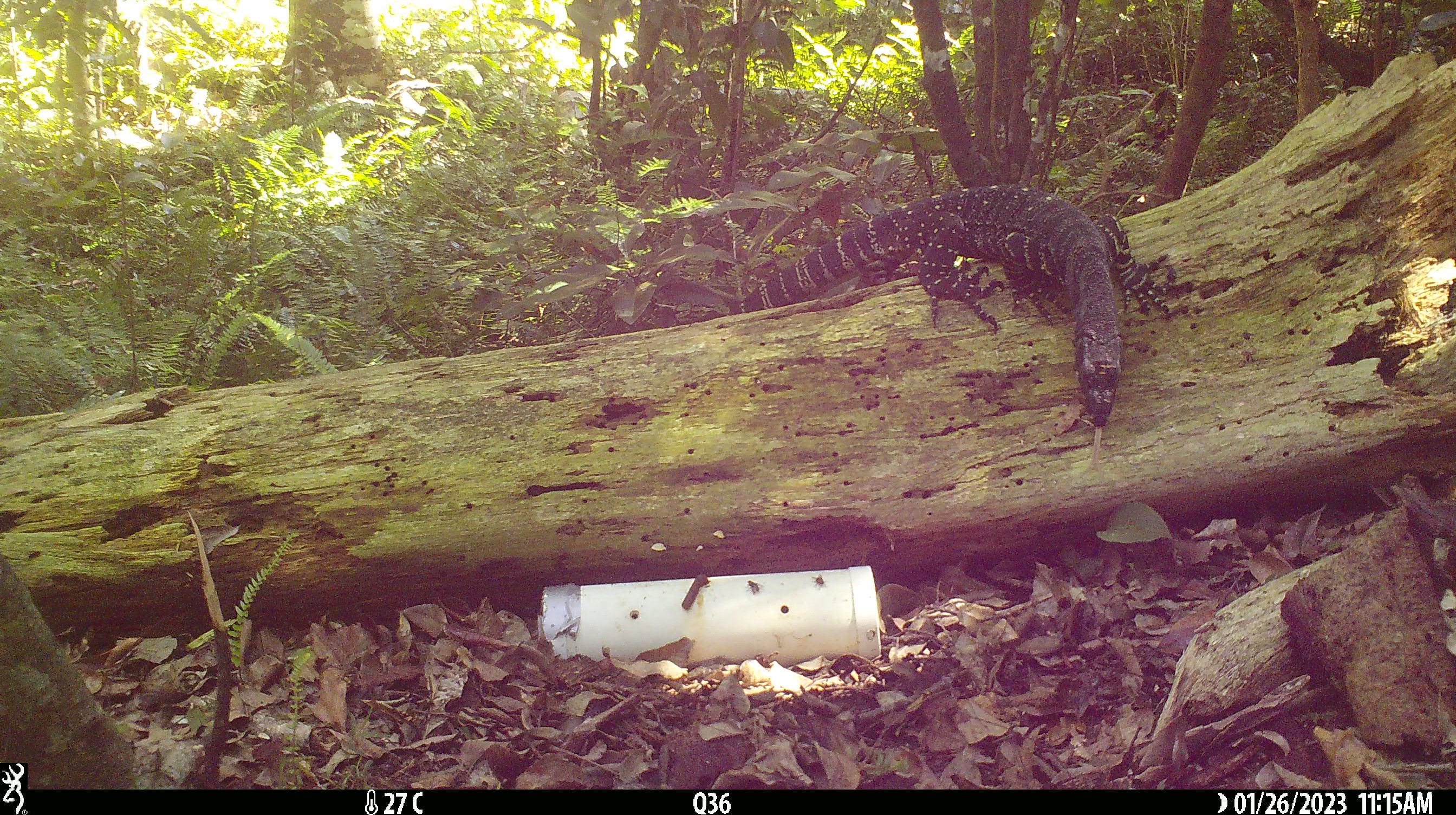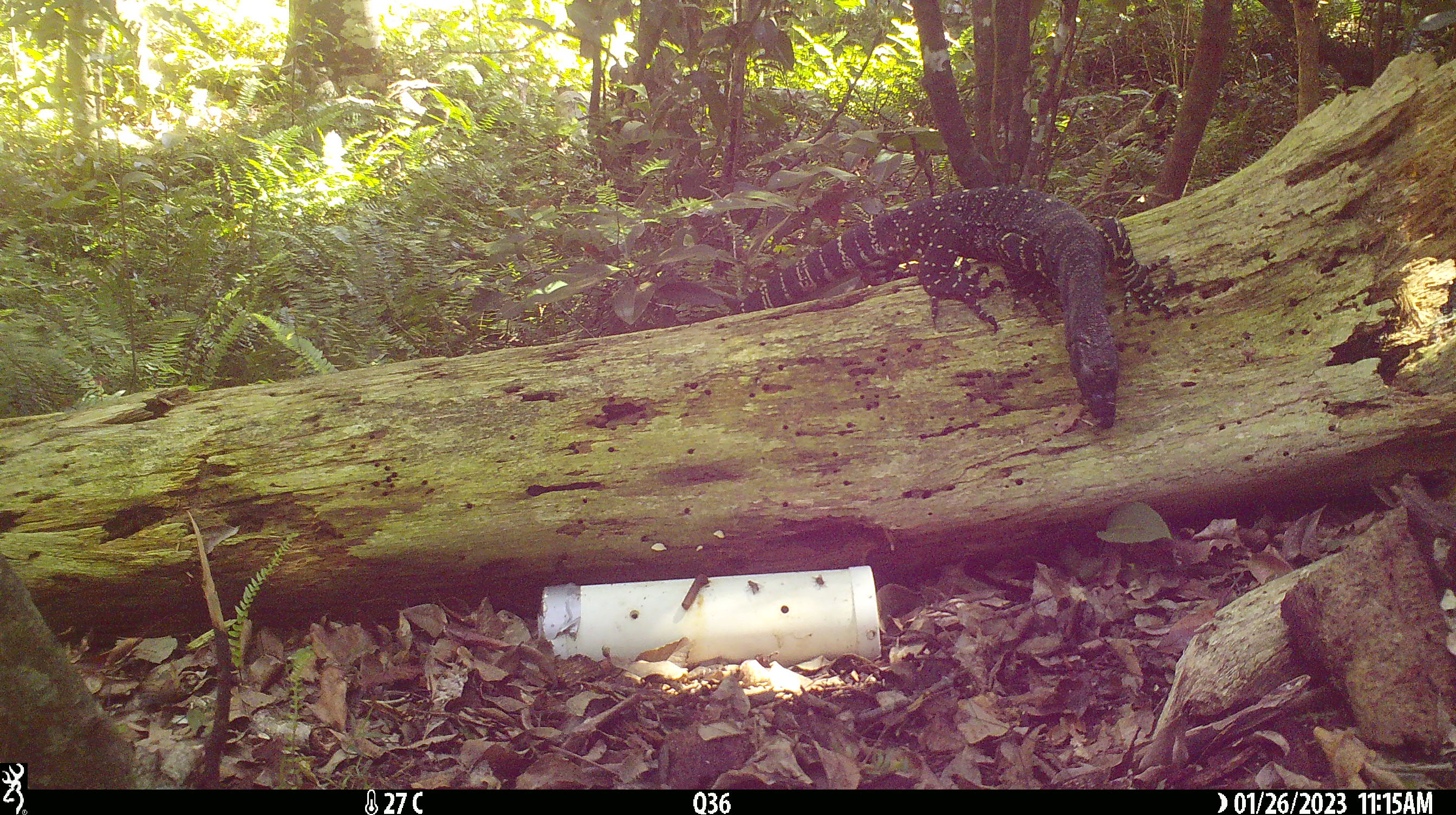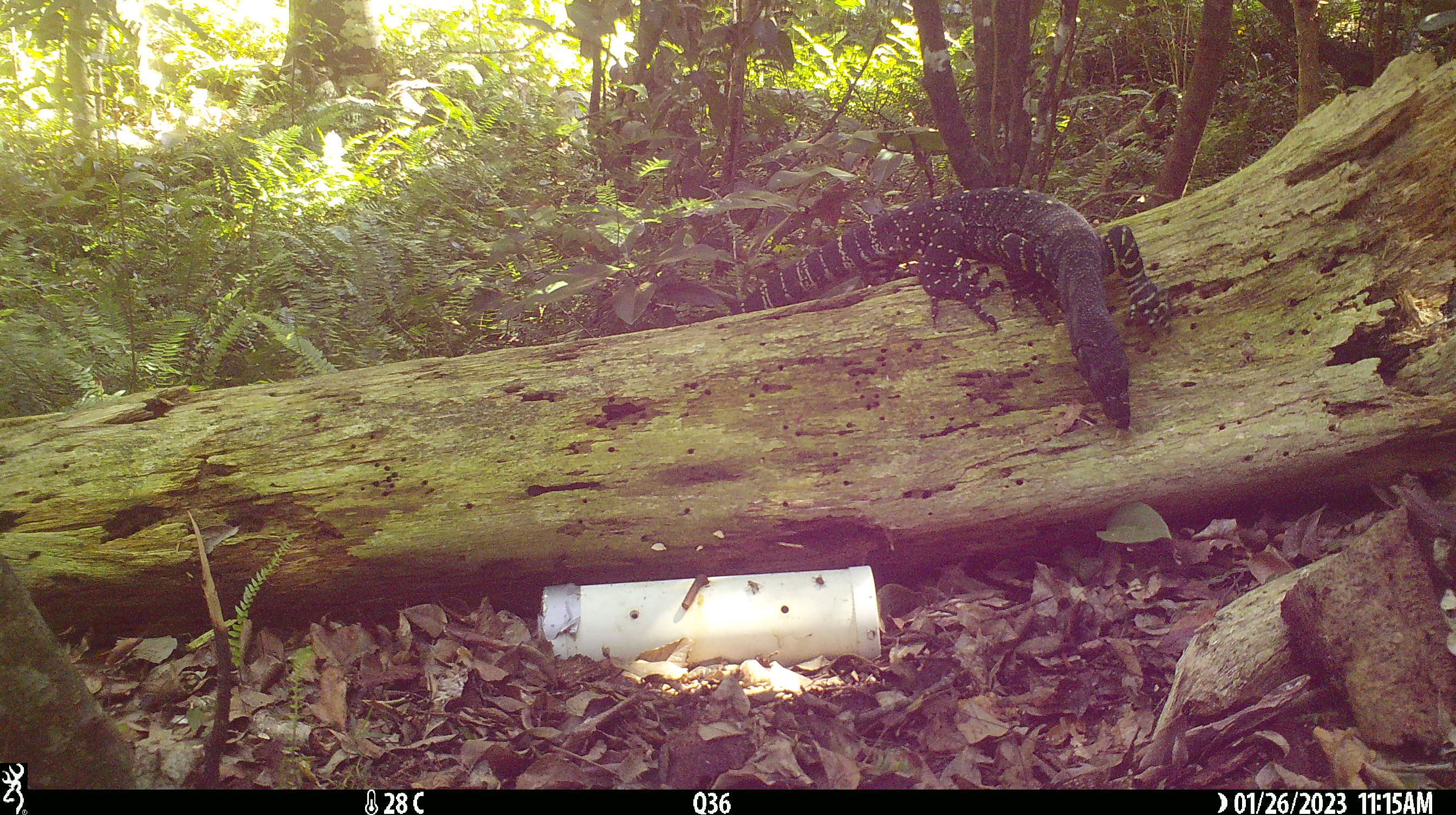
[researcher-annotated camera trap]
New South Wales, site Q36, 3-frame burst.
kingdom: Animalia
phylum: Chordata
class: Reptilia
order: Squamata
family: Varanidae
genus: Varanus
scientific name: Varanus varius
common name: lace monitor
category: goanna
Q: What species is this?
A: Goanna (lace monitor) (Varanus varius).